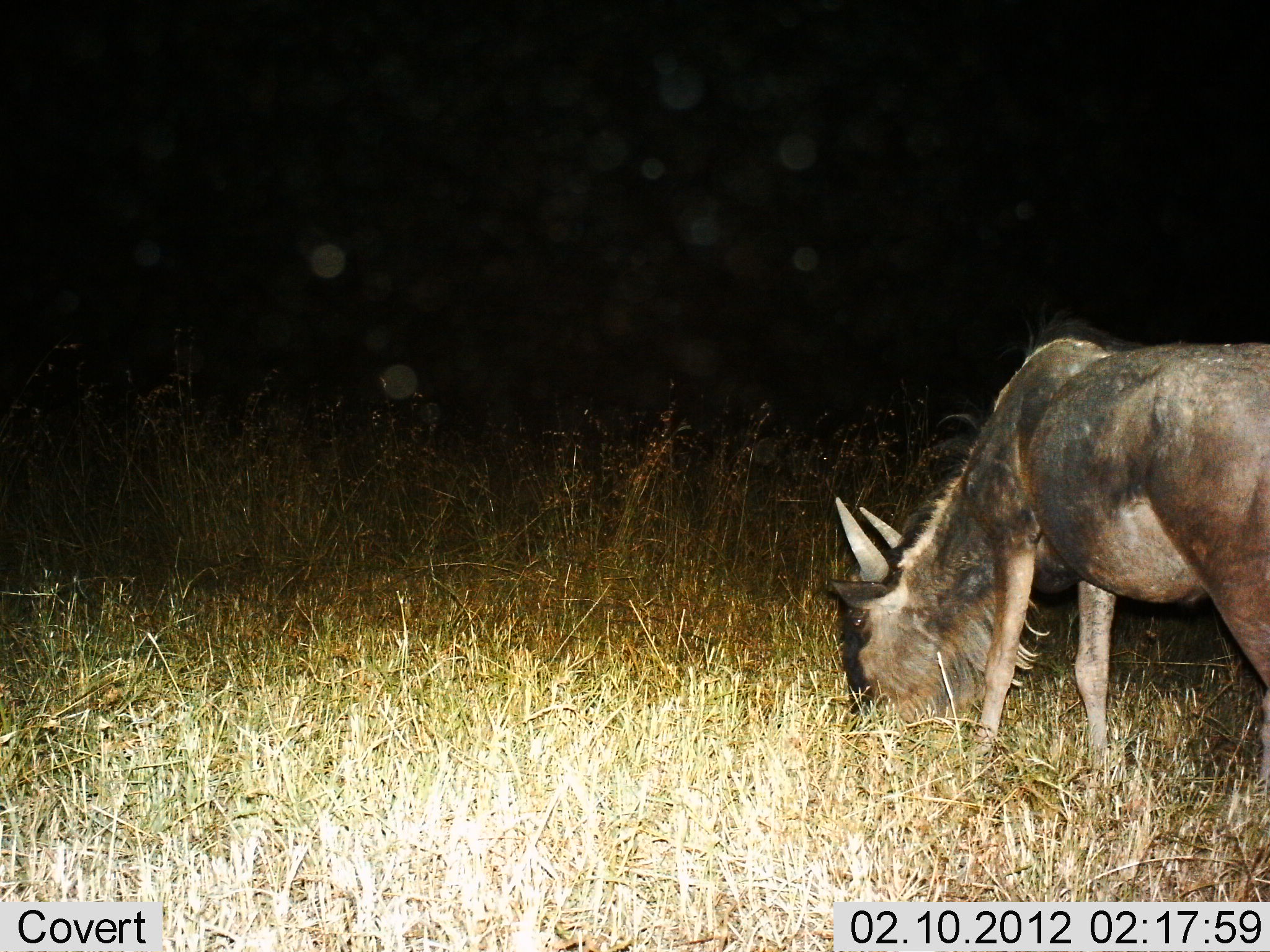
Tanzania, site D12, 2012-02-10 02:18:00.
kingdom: Animalia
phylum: Chordata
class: Mammalia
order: Artiodactyla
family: Bovidae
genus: Connochaetes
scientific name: Connochaetes taurinus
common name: blue wildebeest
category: wildebeest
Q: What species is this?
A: Wildebeest (blue wildebeest) (Connochaetes taurinus).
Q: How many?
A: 1.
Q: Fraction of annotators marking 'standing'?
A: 17%.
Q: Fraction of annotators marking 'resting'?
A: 0%.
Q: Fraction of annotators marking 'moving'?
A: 6%.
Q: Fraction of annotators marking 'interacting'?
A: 0%.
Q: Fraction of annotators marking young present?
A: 0%.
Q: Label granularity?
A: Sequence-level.